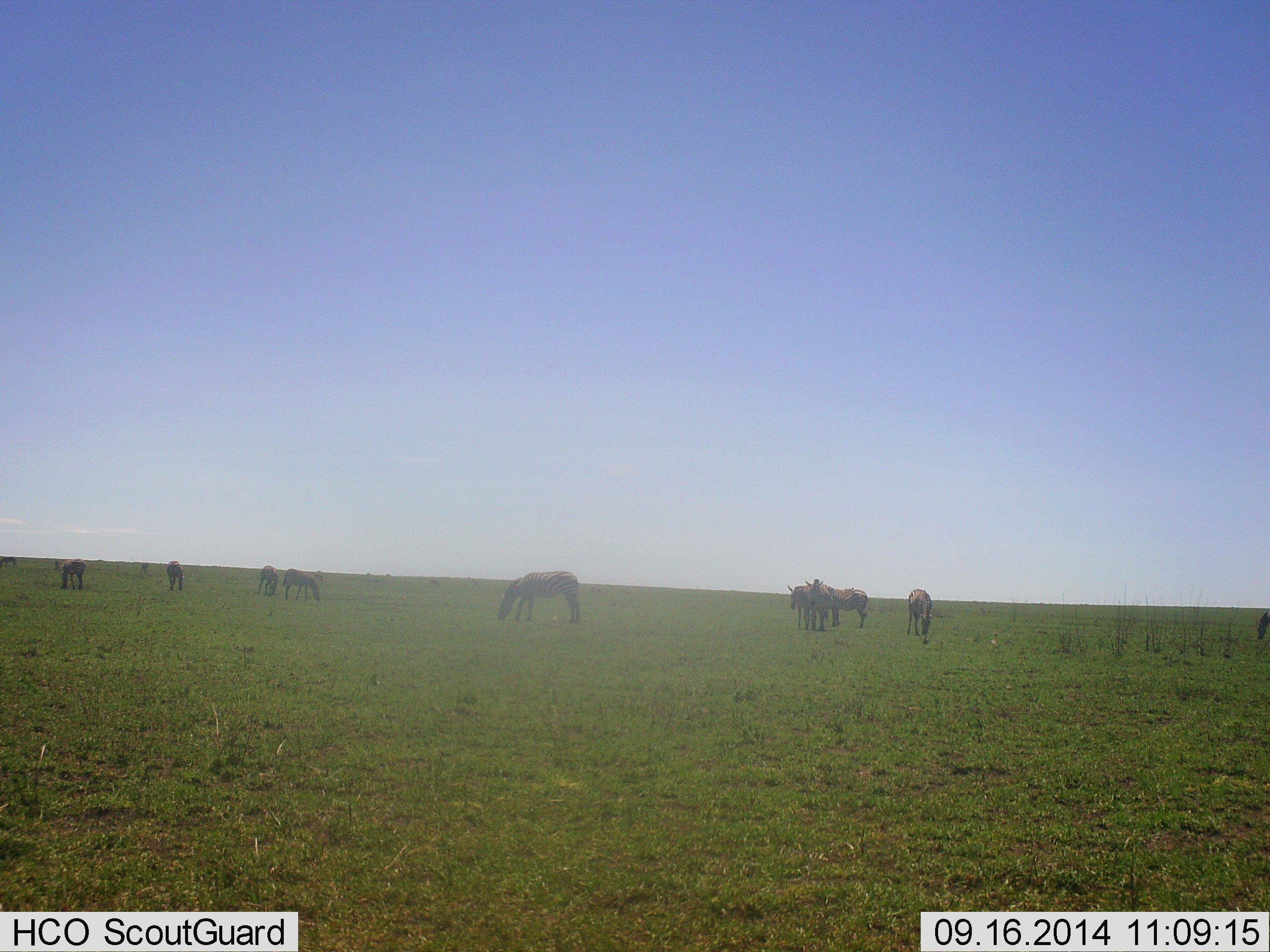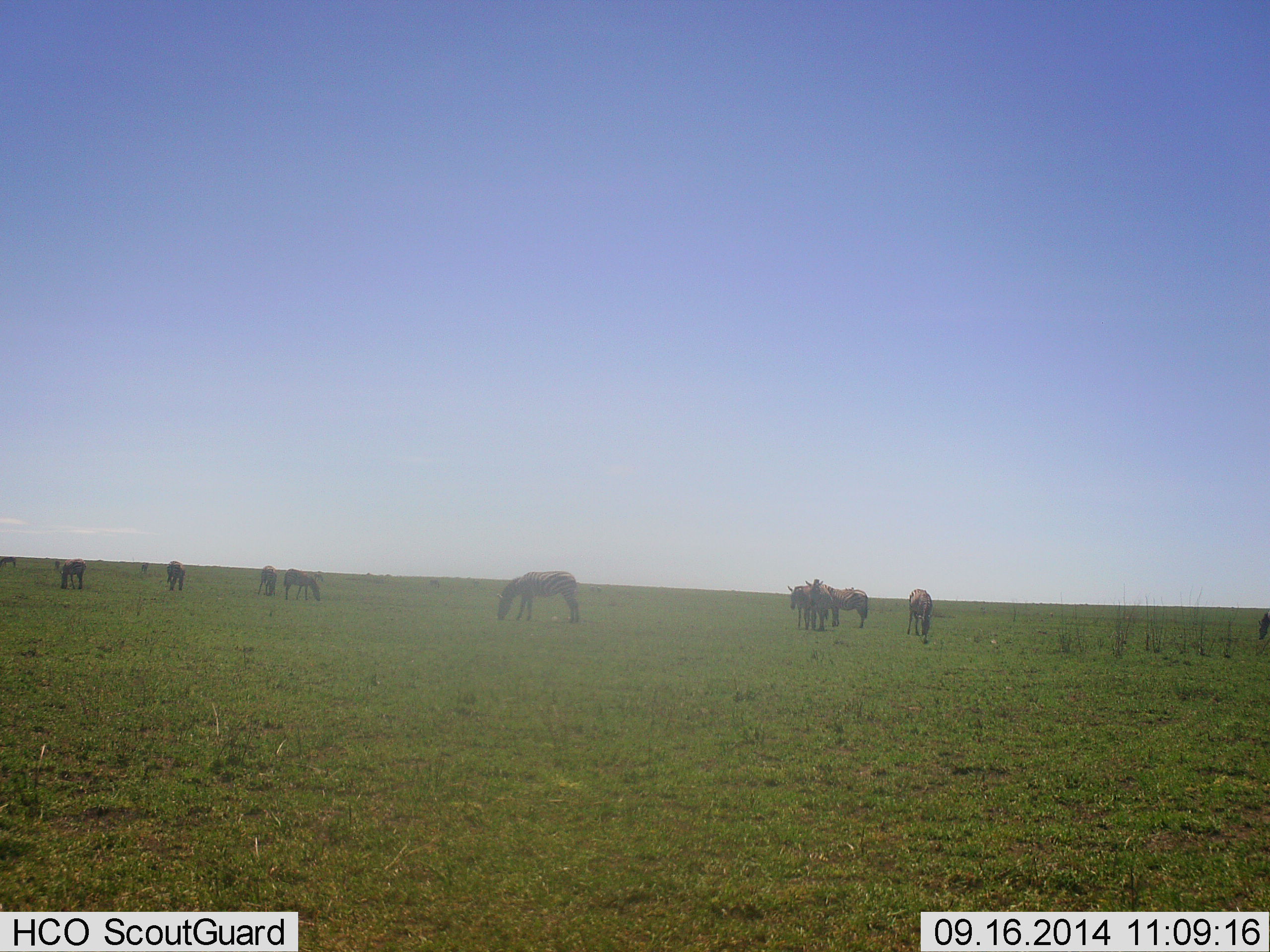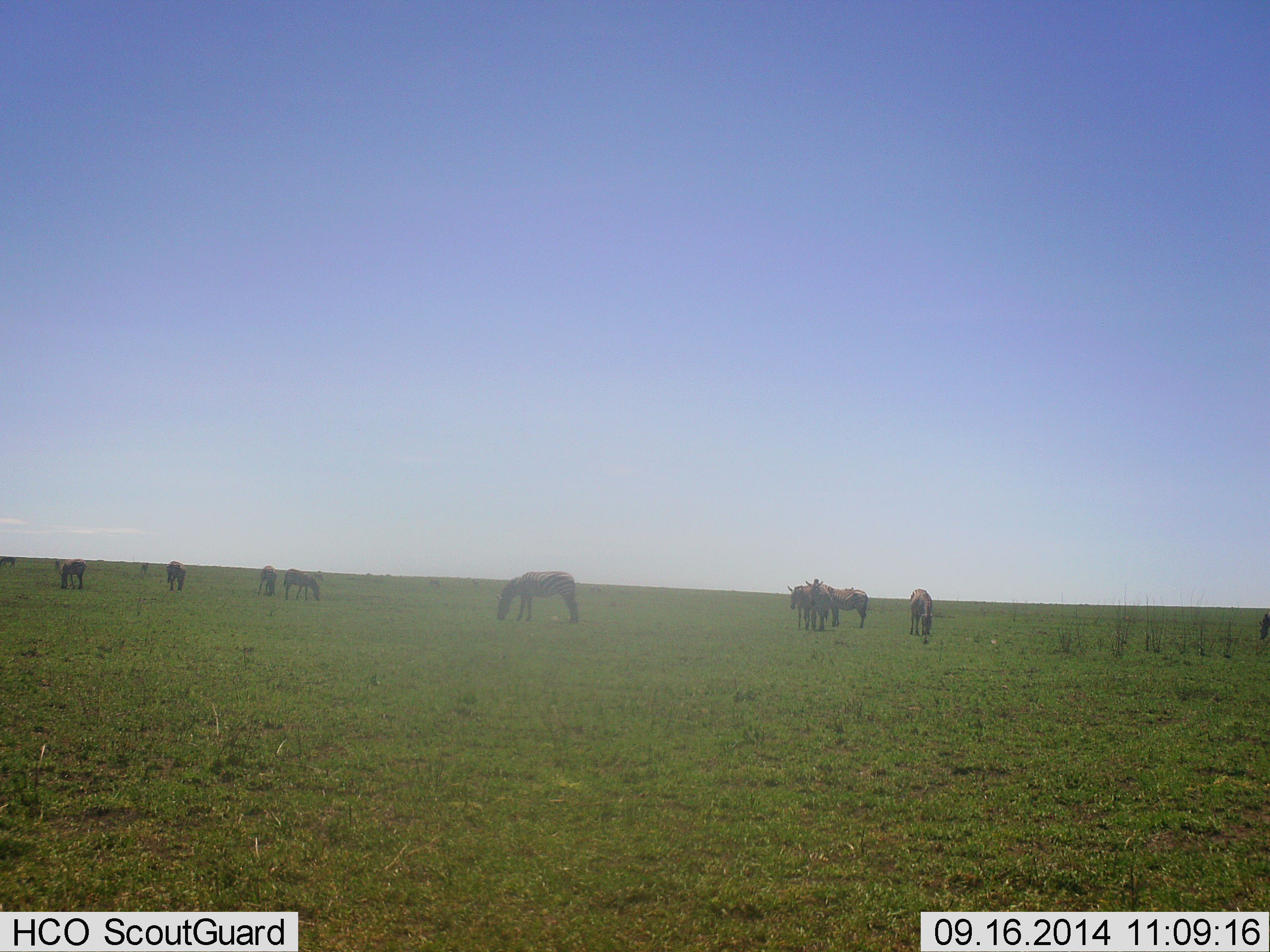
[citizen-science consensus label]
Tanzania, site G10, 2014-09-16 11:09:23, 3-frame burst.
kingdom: Animalia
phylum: Chordata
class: Mammalia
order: Perissodactyla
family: Equidae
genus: Equus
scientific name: Equus quagga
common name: plains zebra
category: zebra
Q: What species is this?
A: Zebra (plains zebra) (Equus quagga).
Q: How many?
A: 9.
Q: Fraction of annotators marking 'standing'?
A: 70%.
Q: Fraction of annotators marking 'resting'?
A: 0%.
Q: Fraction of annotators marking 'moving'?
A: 10%.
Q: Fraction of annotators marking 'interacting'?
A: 0%.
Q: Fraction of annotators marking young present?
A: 10%.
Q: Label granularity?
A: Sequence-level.